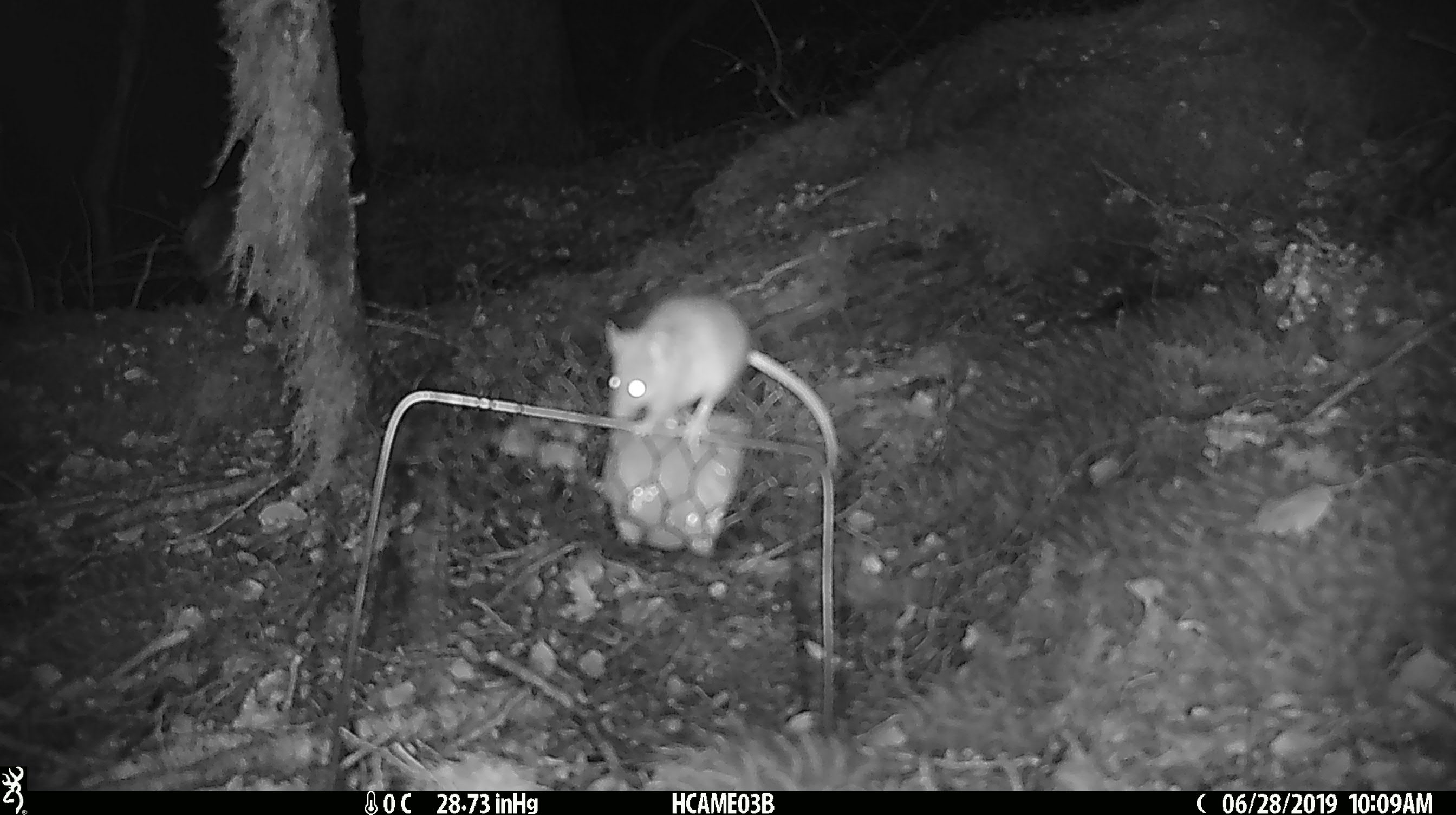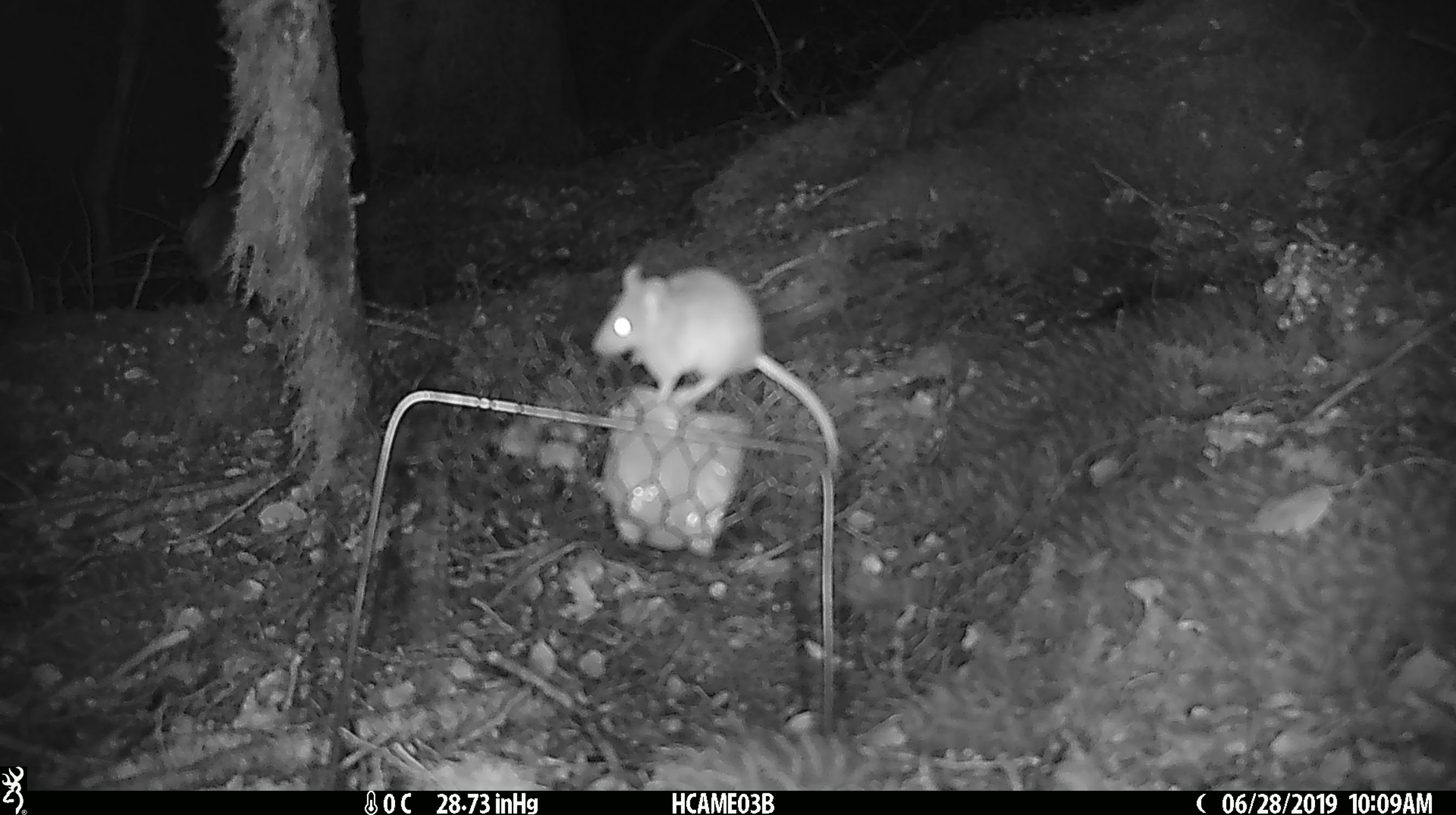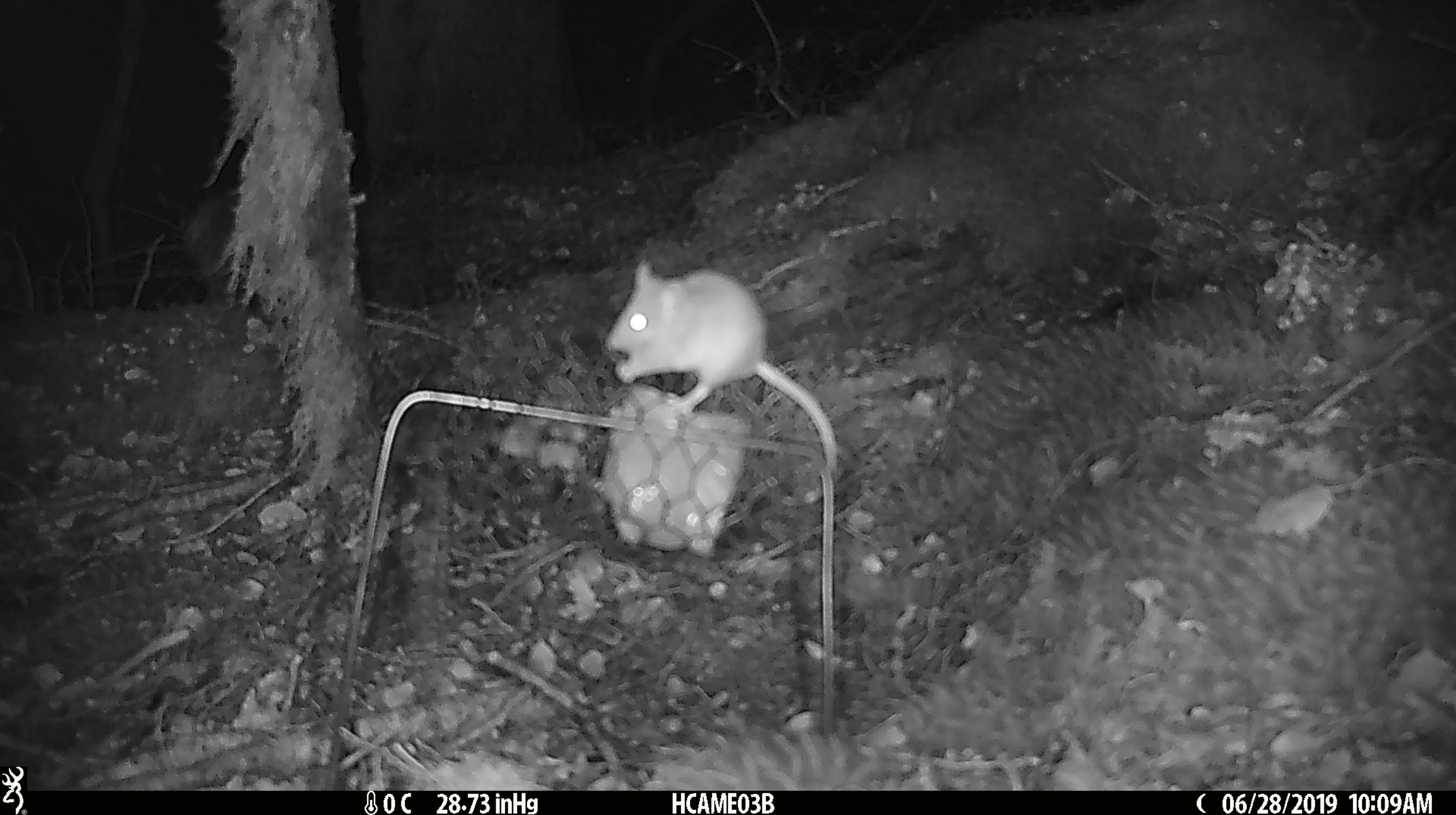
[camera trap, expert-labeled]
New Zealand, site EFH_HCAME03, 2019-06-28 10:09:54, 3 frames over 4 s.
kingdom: Animalia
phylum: Chordata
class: Mammalia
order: Rodentia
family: Muridae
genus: Mus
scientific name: Mus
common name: mouse